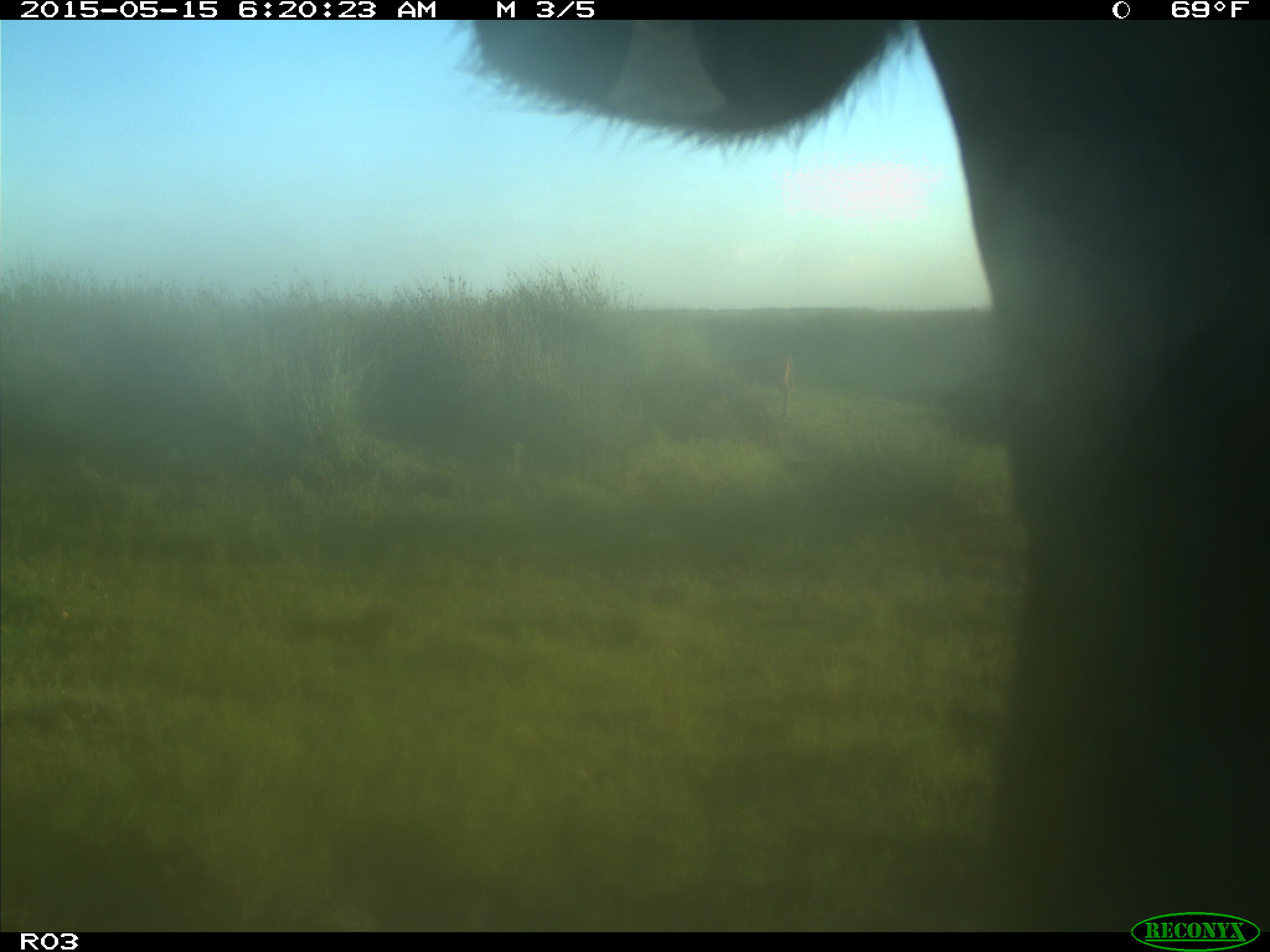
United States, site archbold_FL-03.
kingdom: Animalia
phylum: Chordata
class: Mammalia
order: Artiodactyla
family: Bovidae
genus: Bos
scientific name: Bos taurus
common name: domestic cow